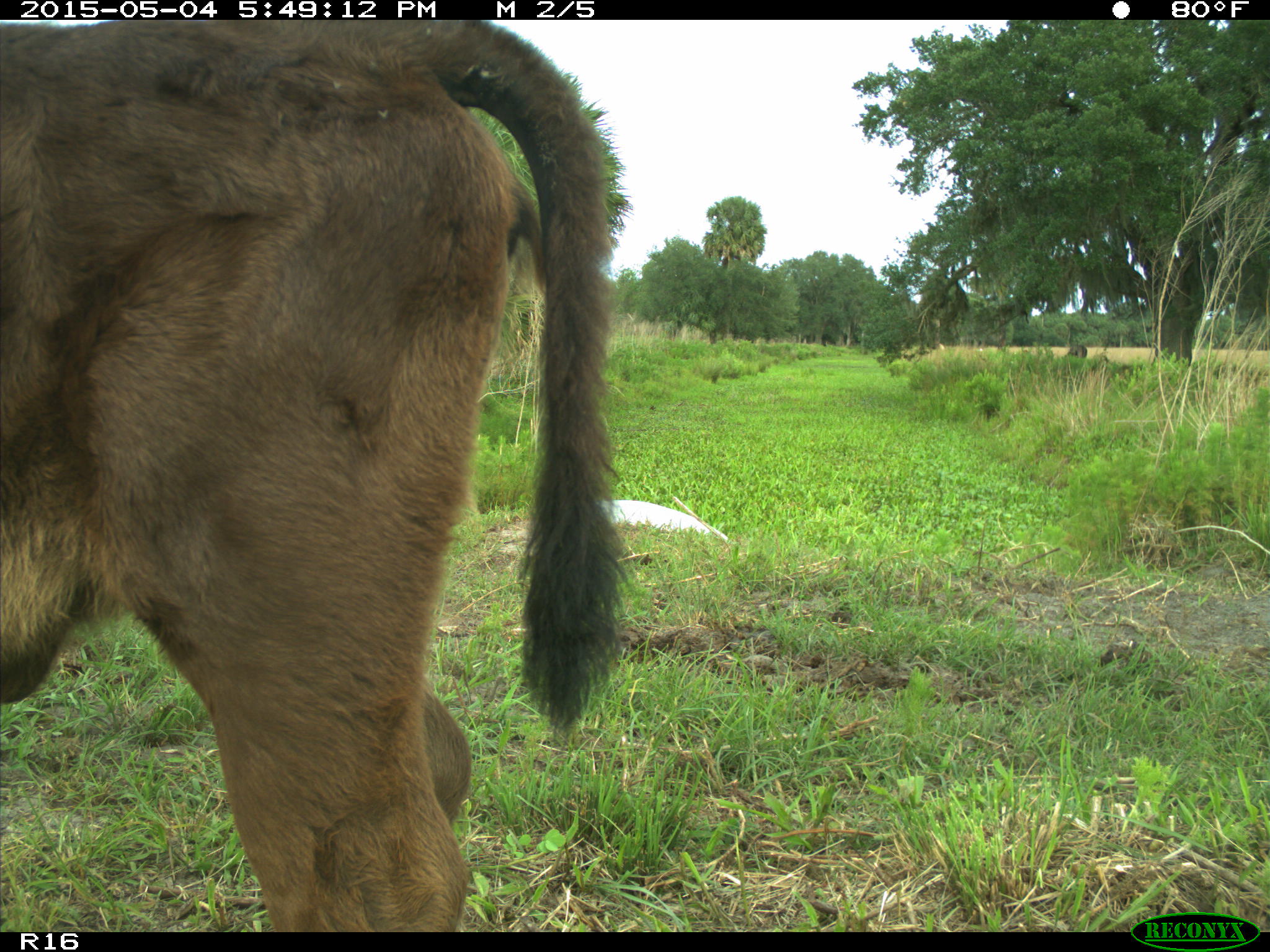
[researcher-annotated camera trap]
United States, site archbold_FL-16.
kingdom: Animalia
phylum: Chordata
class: Mammalia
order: Artiodactyla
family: Bovidae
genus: Bos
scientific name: Bos taurus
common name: domestic cow